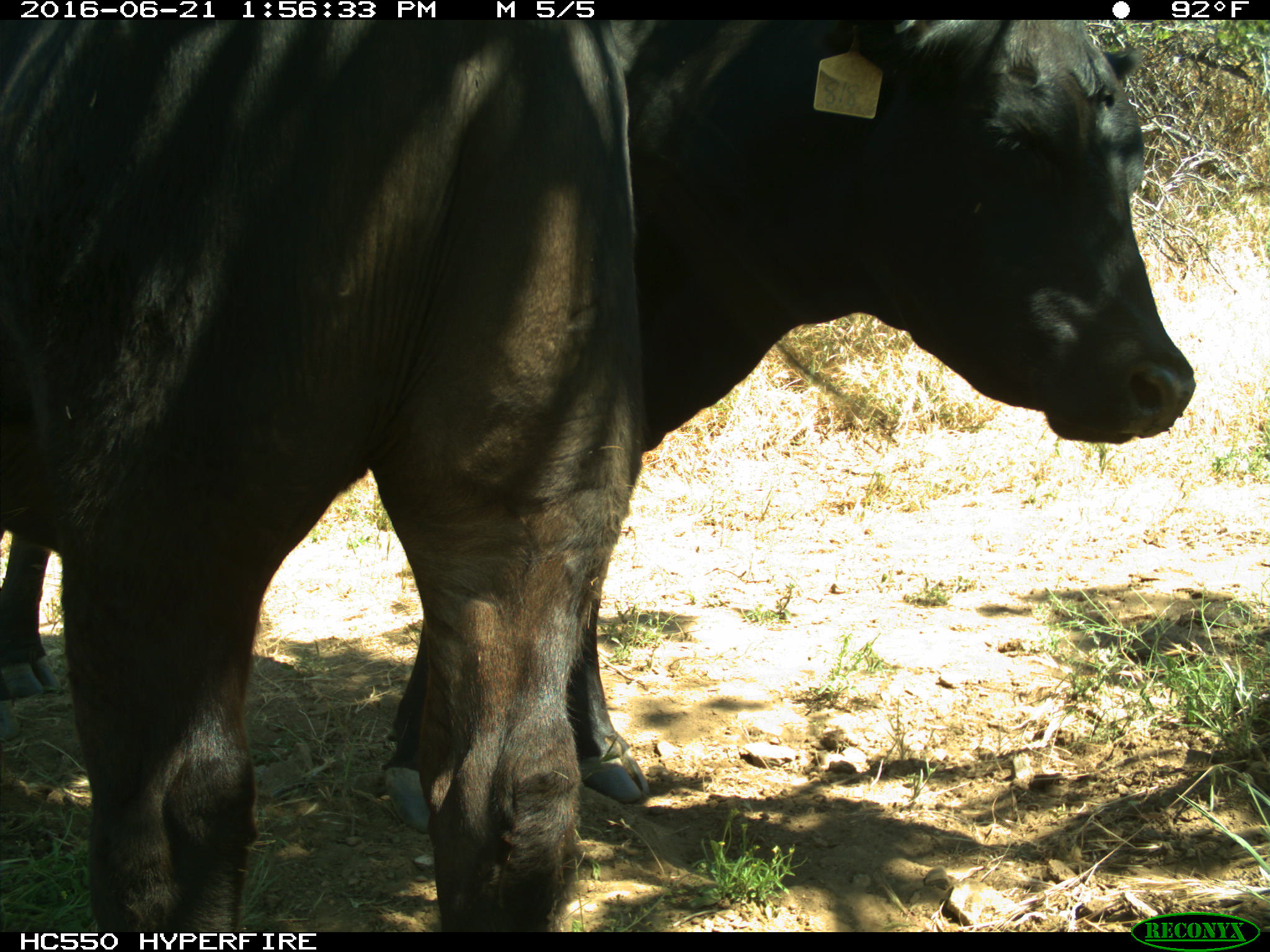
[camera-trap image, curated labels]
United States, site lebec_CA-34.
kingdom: Animalia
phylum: Chordata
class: Mammalia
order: Artiodactyla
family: Bovidae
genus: Bos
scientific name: Bos taurus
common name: domestic cow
Bos taurus (domestic cow).